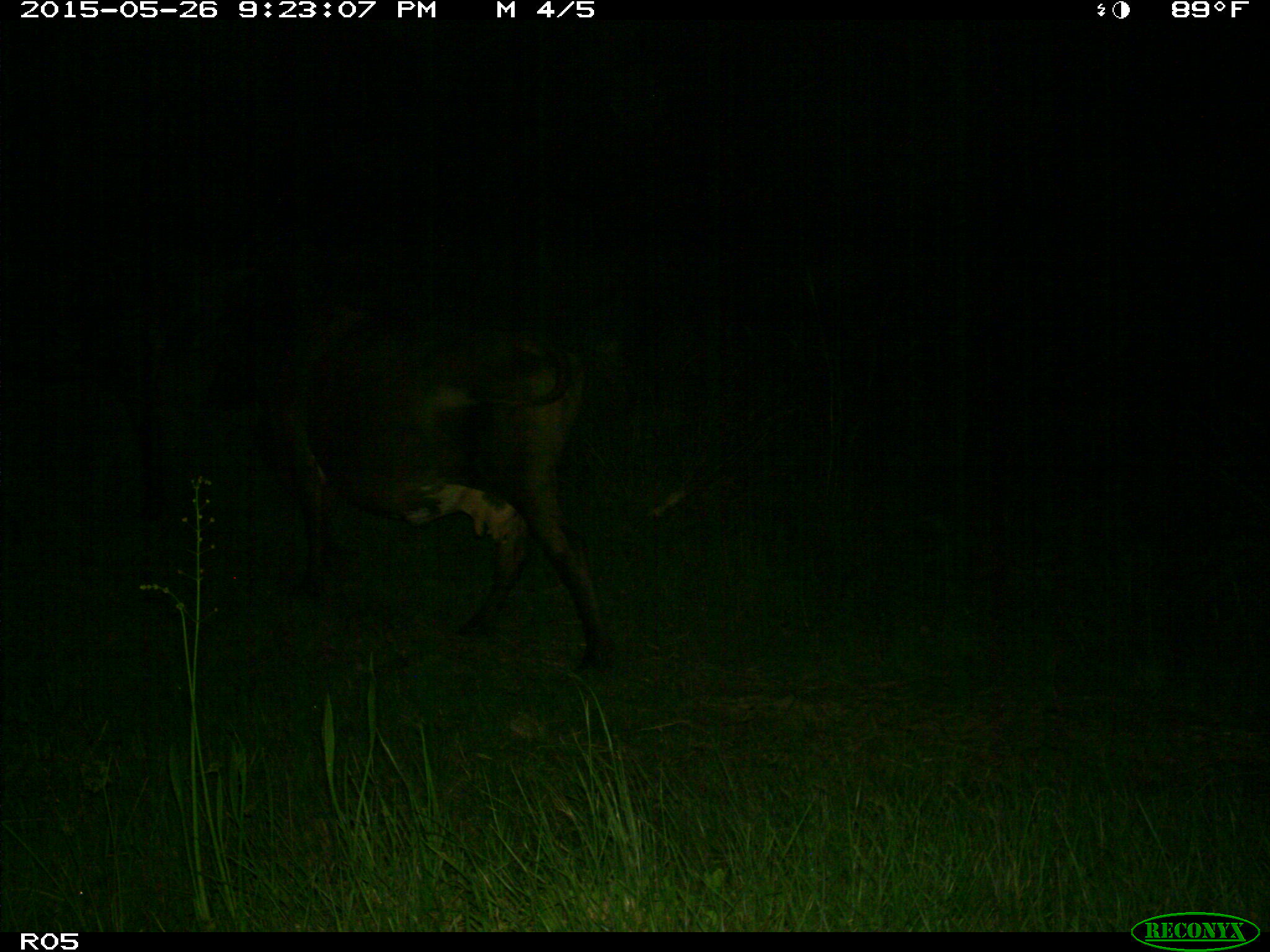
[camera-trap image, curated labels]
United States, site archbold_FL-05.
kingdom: Animalia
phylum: Chordata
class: Mammalia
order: Artiodactyla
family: Bovidae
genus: Bos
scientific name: Bos taurus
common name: domestic cow